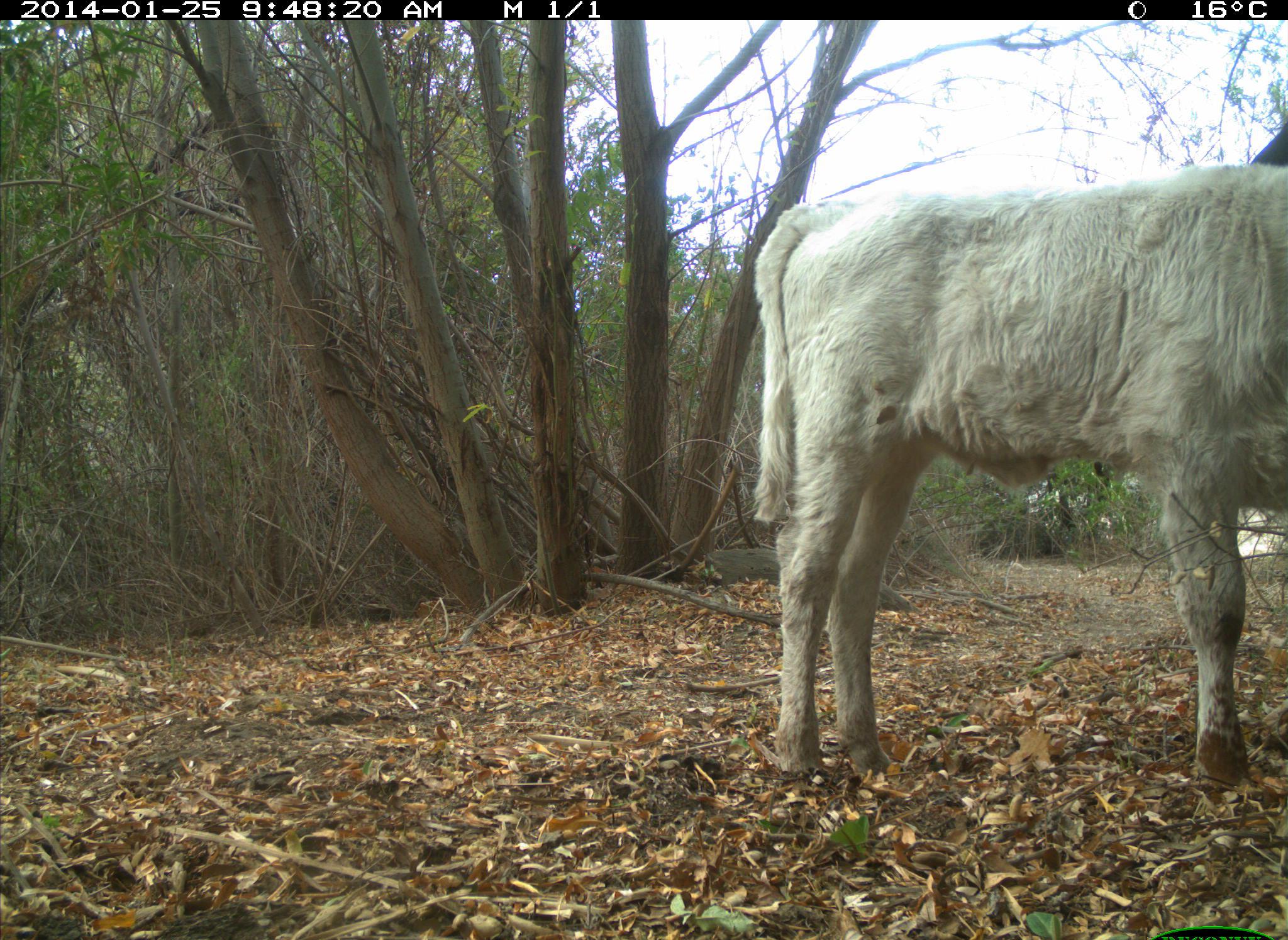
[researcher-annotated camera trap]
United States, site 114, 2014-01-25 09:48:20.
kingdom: Animalia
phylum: Chordata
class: Mammalia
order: Artiodactyla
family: Bovidae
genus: Bos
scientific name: Bos taurus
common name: cow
Cow (Bos taurus).